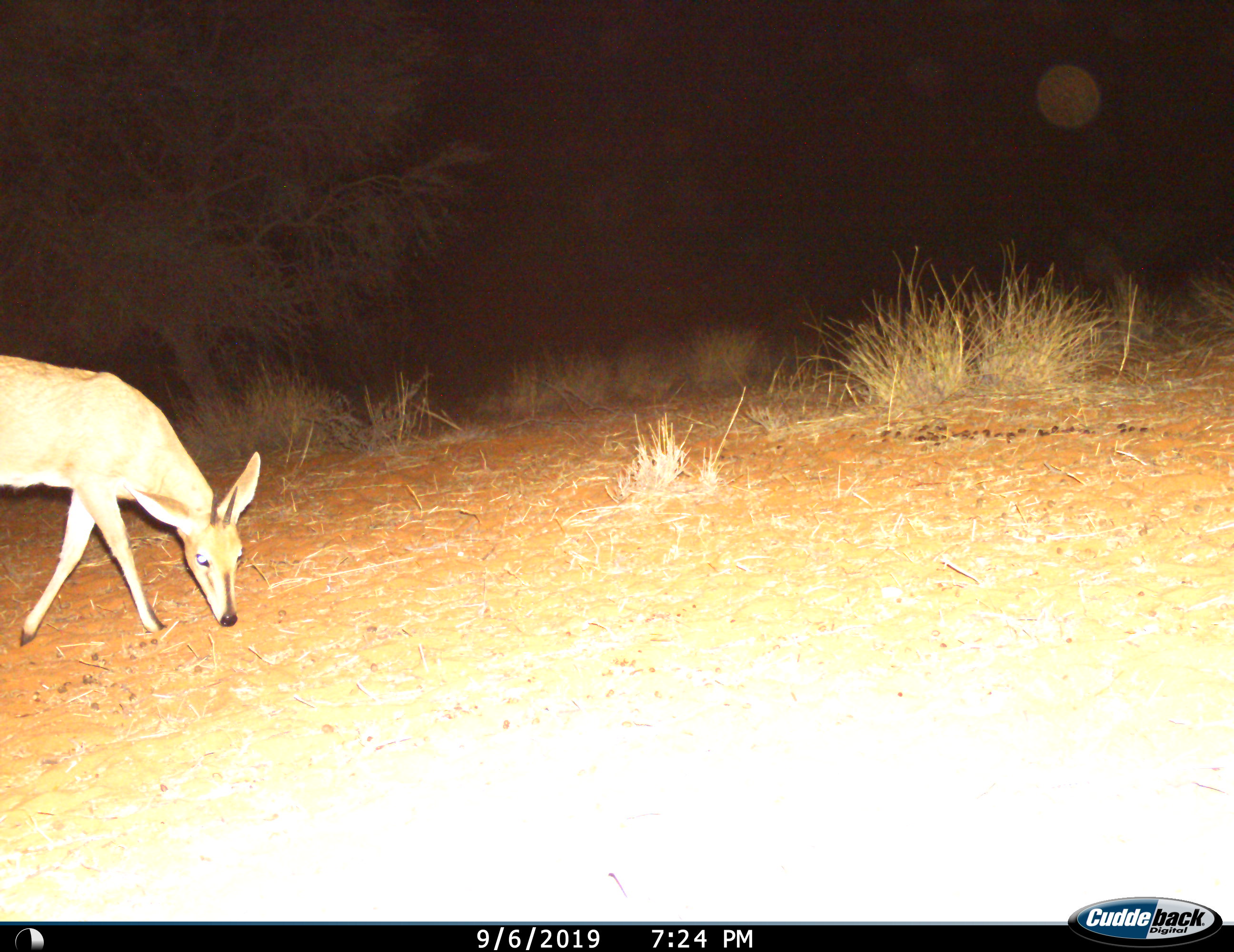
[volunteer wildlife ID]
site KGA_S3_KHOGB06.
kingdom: Animalia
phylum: Chordata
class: Mammalia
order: Artiodactyla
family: Bovidae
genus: Sylvicapra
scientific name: Sylvicapra grimmia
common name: common duiker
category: duikercommongrey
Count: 1.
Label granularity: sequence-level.